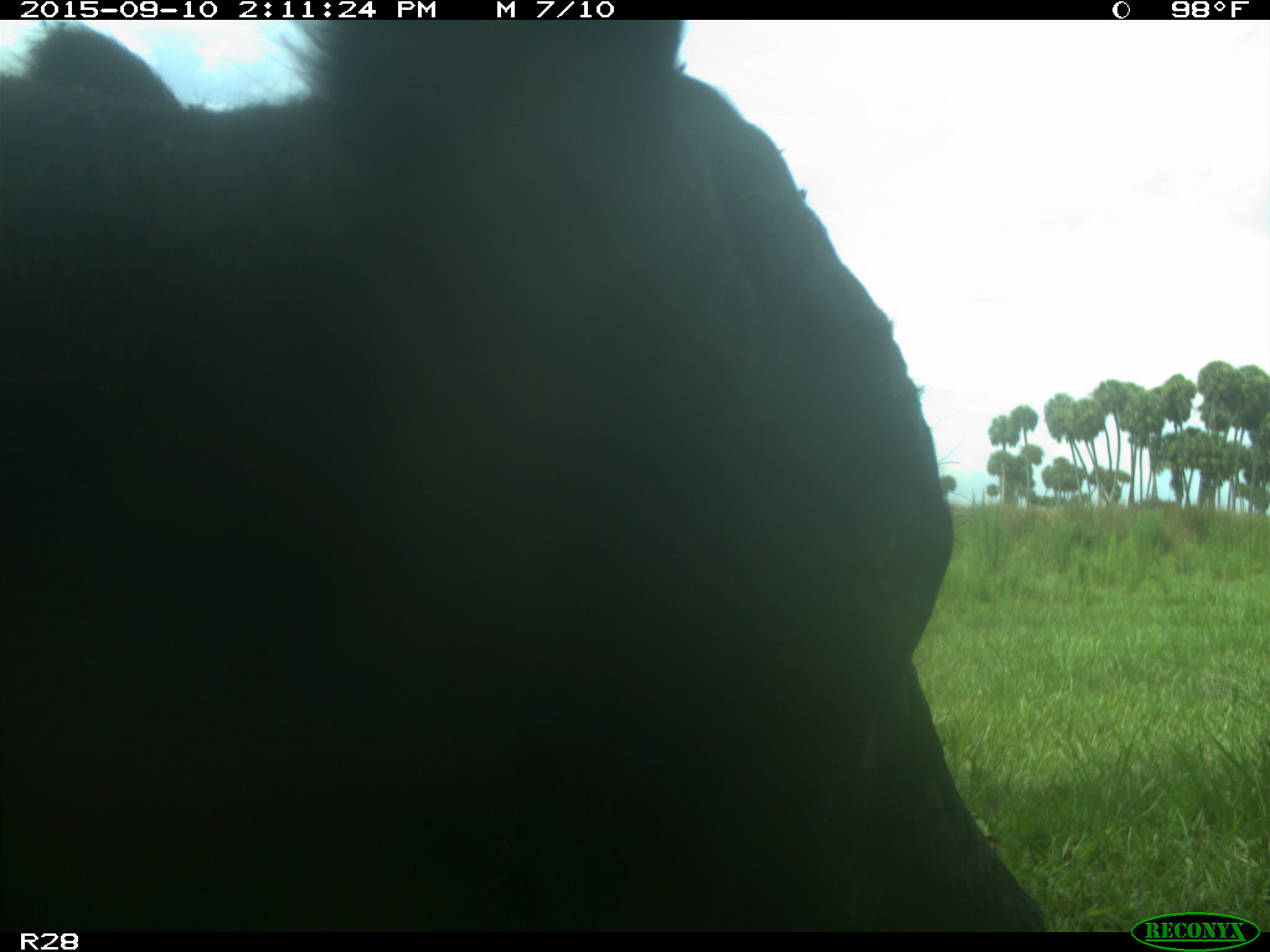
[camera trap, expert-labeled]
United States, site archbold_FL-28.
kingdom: Animalia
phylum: Chordata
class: Mammalia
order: Artiodactyla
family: Bovidae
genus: Bos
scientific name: Bos taurus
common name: domestic cow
Bos taurus (domestic cow).